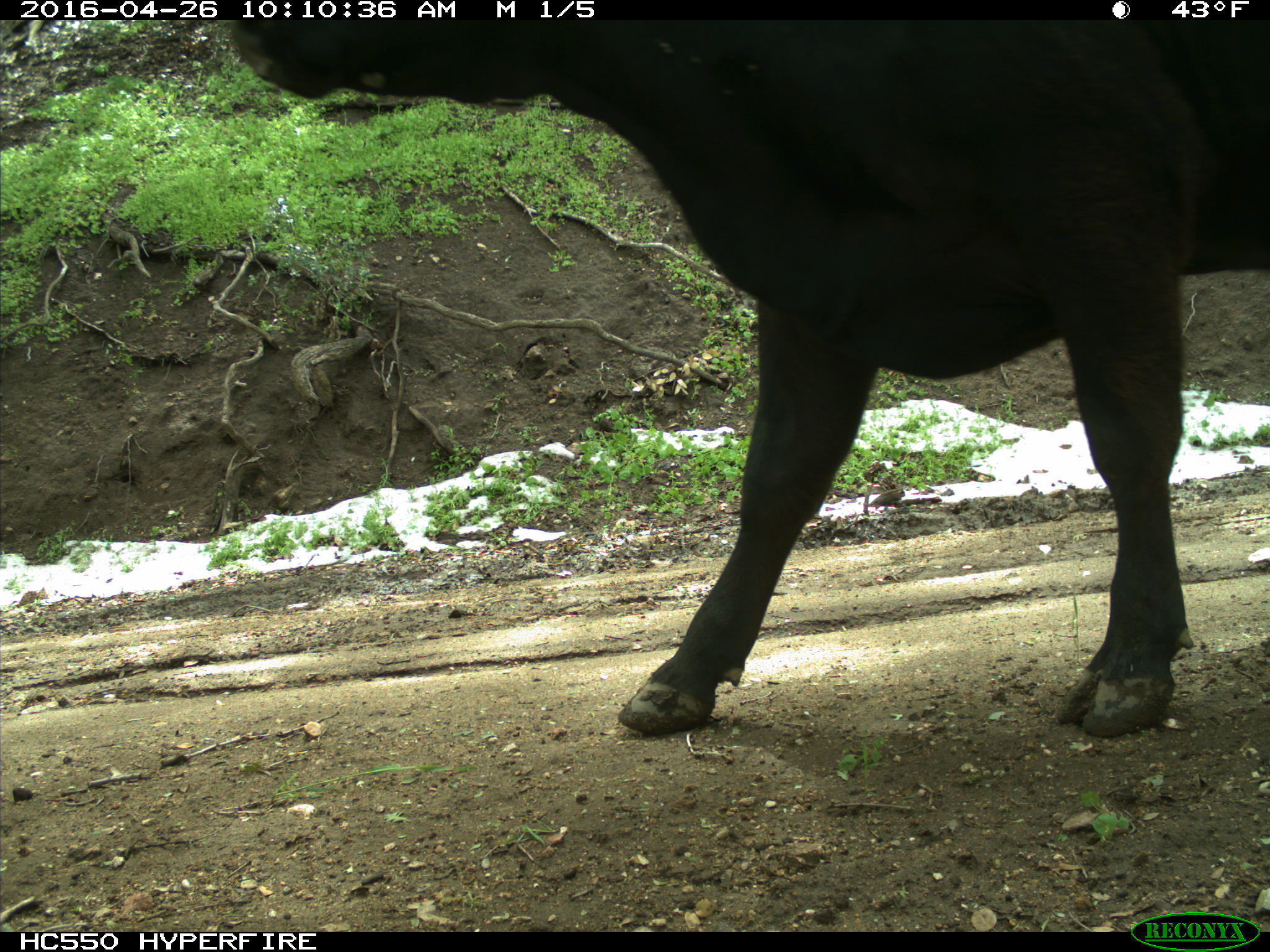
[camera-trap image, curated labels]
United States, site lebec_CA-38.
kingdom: Animalia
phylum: Chordata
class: Mammalia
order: Artiodactyla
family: Bovidae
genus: Bos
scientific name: Bos taurus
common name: domestic cow